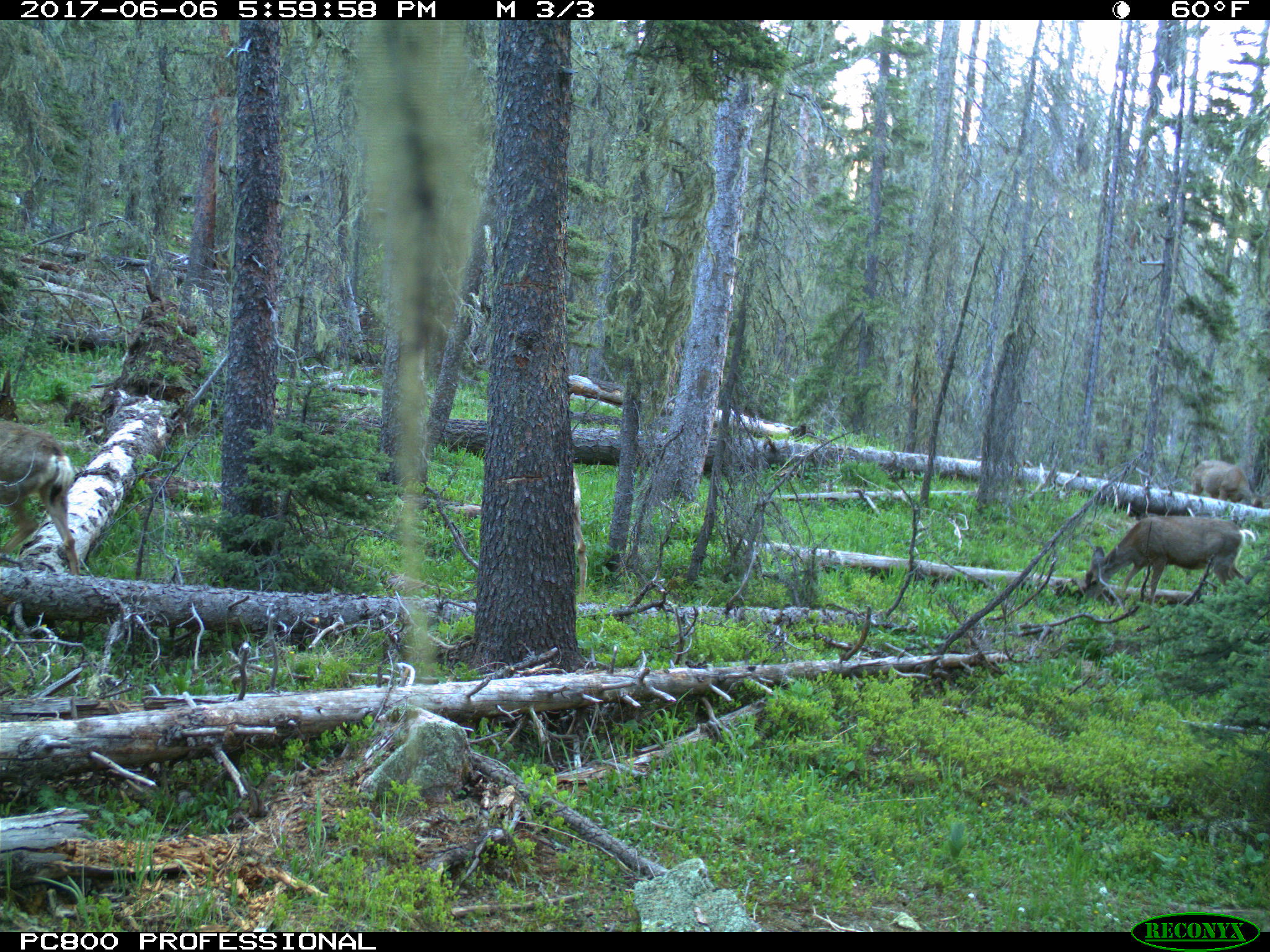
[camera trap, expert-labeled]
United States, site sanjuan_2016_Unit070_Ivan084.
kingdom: Animalia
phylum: Chordata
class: Mammalia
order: Artiodactyla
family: Cervidae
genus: Odocoileus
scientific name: Odocoileus hemionus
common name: mule deer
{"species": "Odocoileus hemionus (mule deer)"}